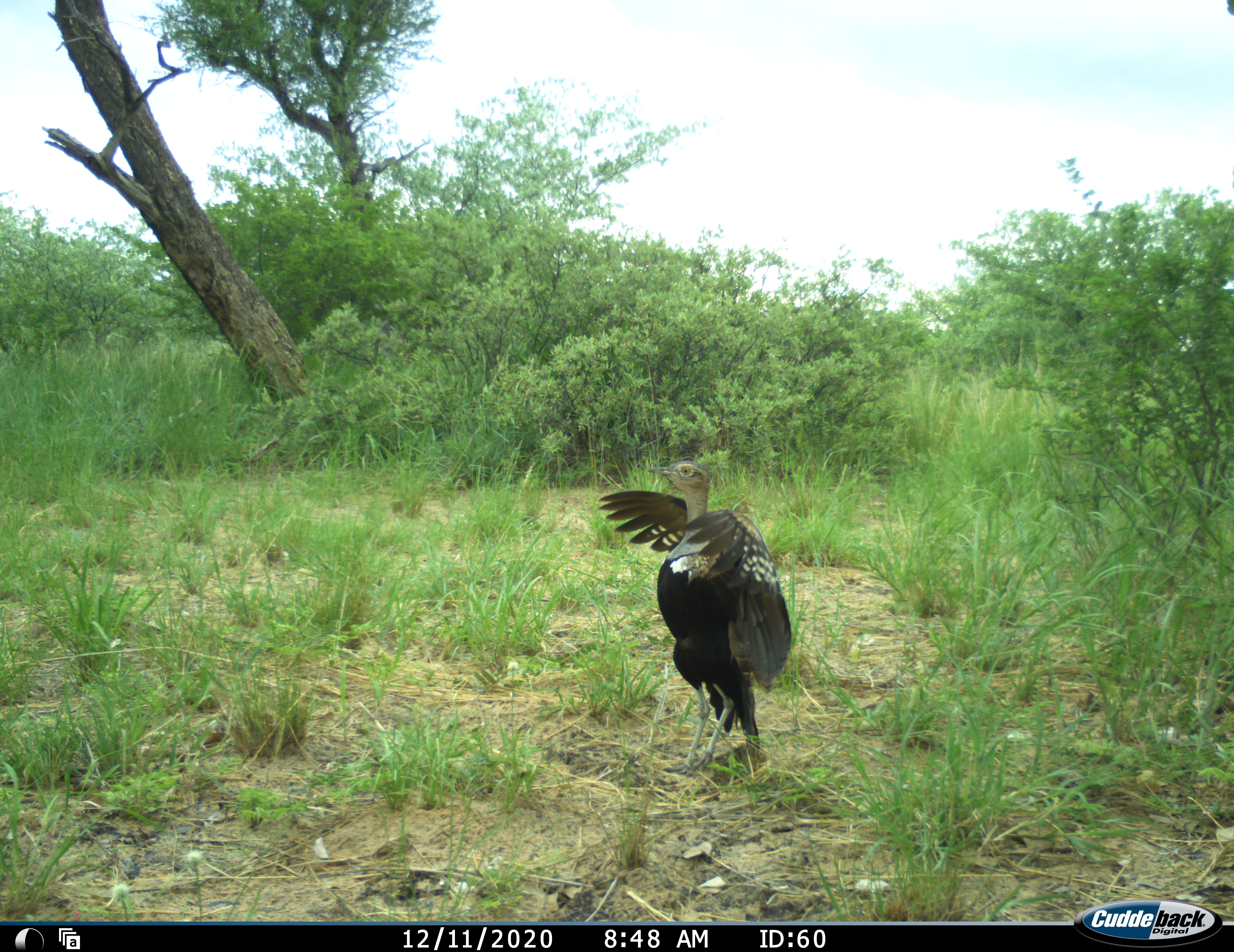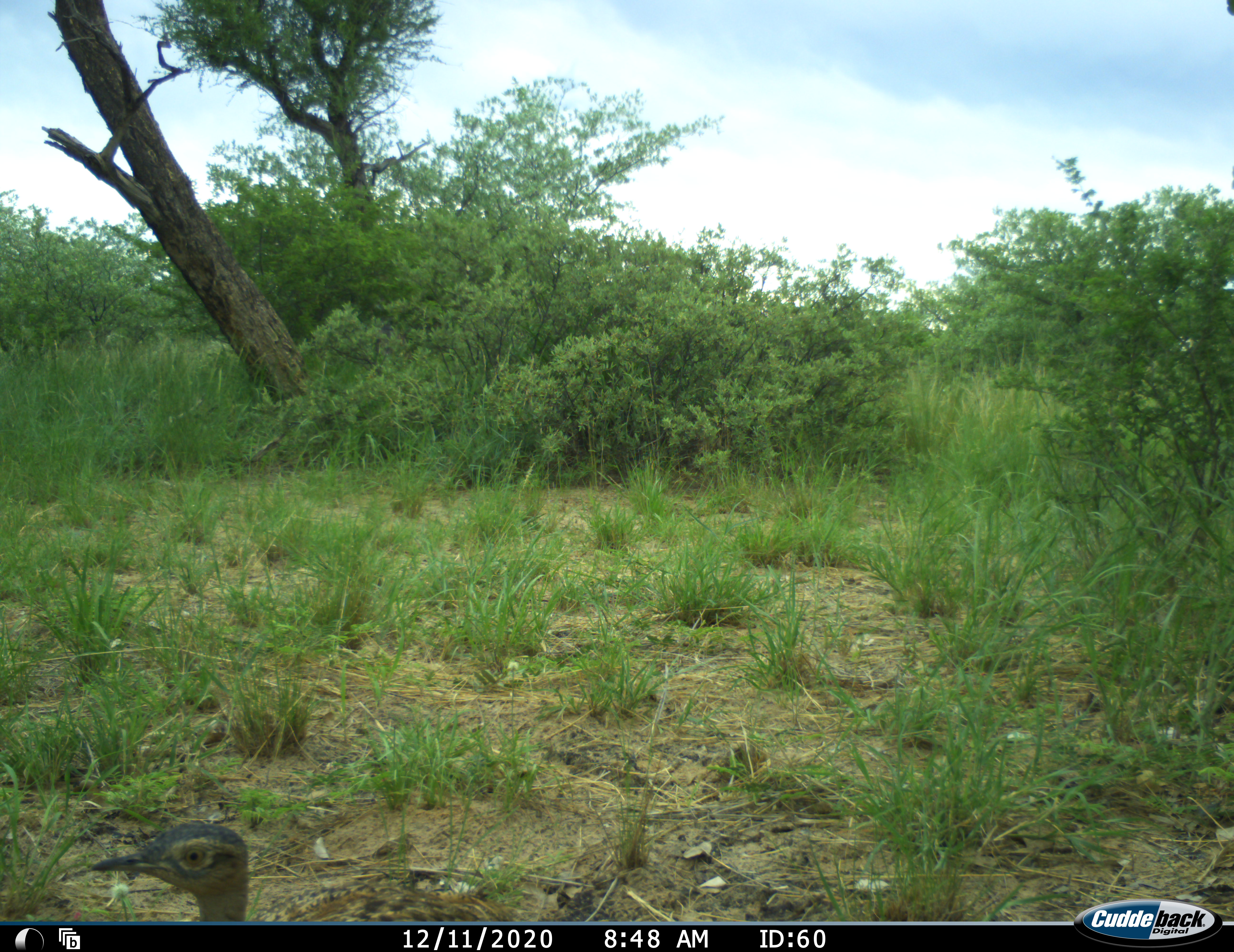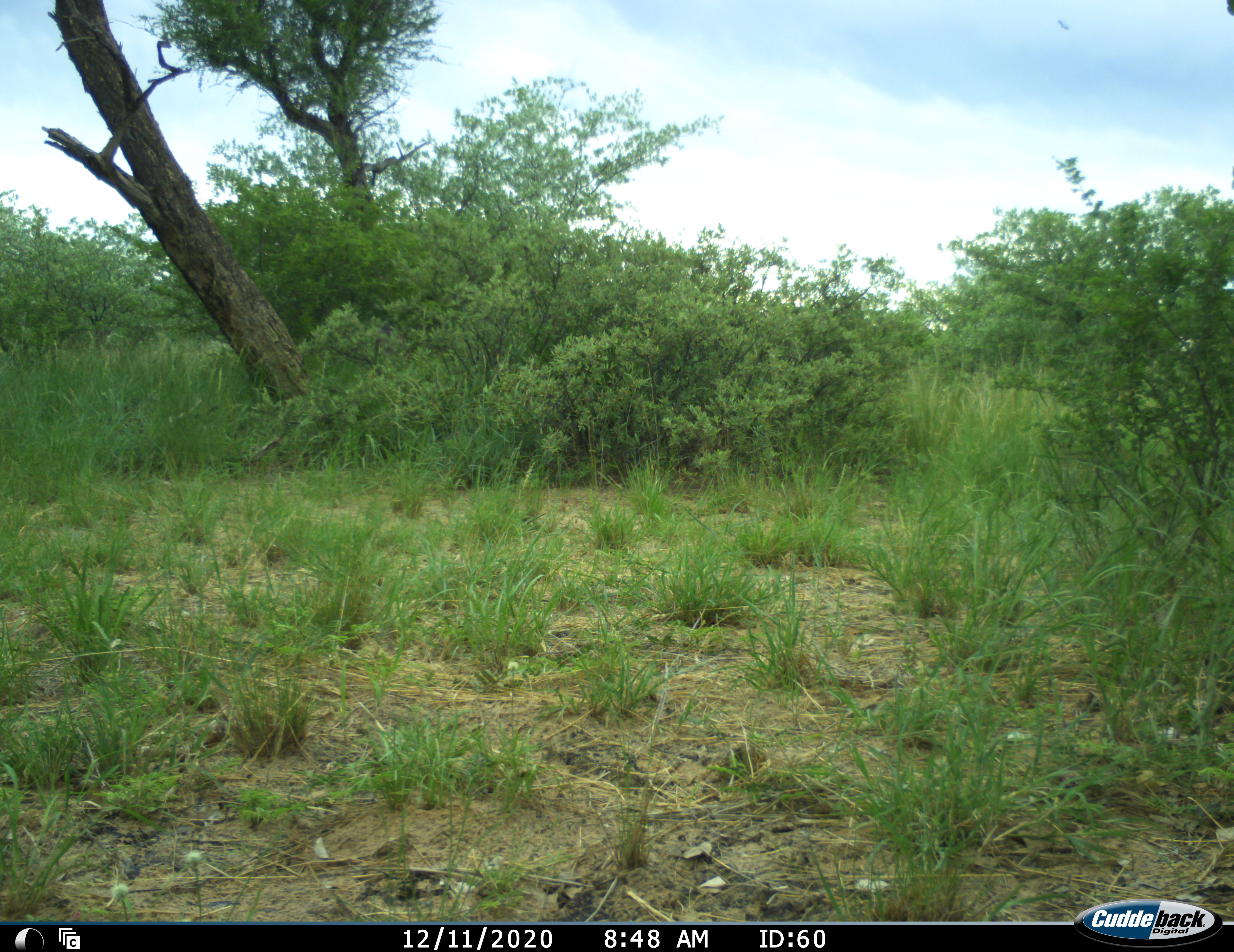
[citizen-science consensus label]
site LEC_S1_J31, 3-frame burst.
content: unidentified animal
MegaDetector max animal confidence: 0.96